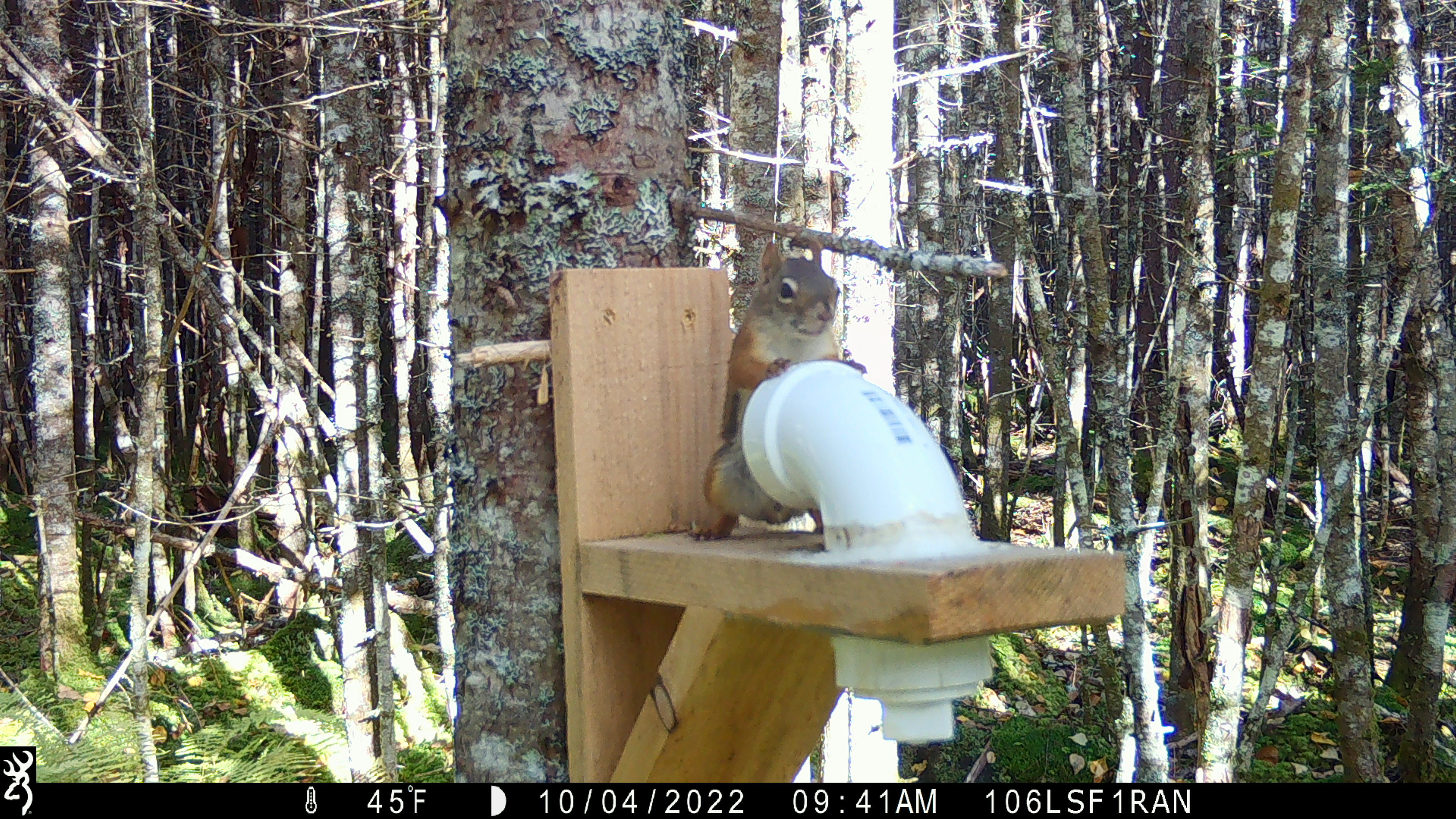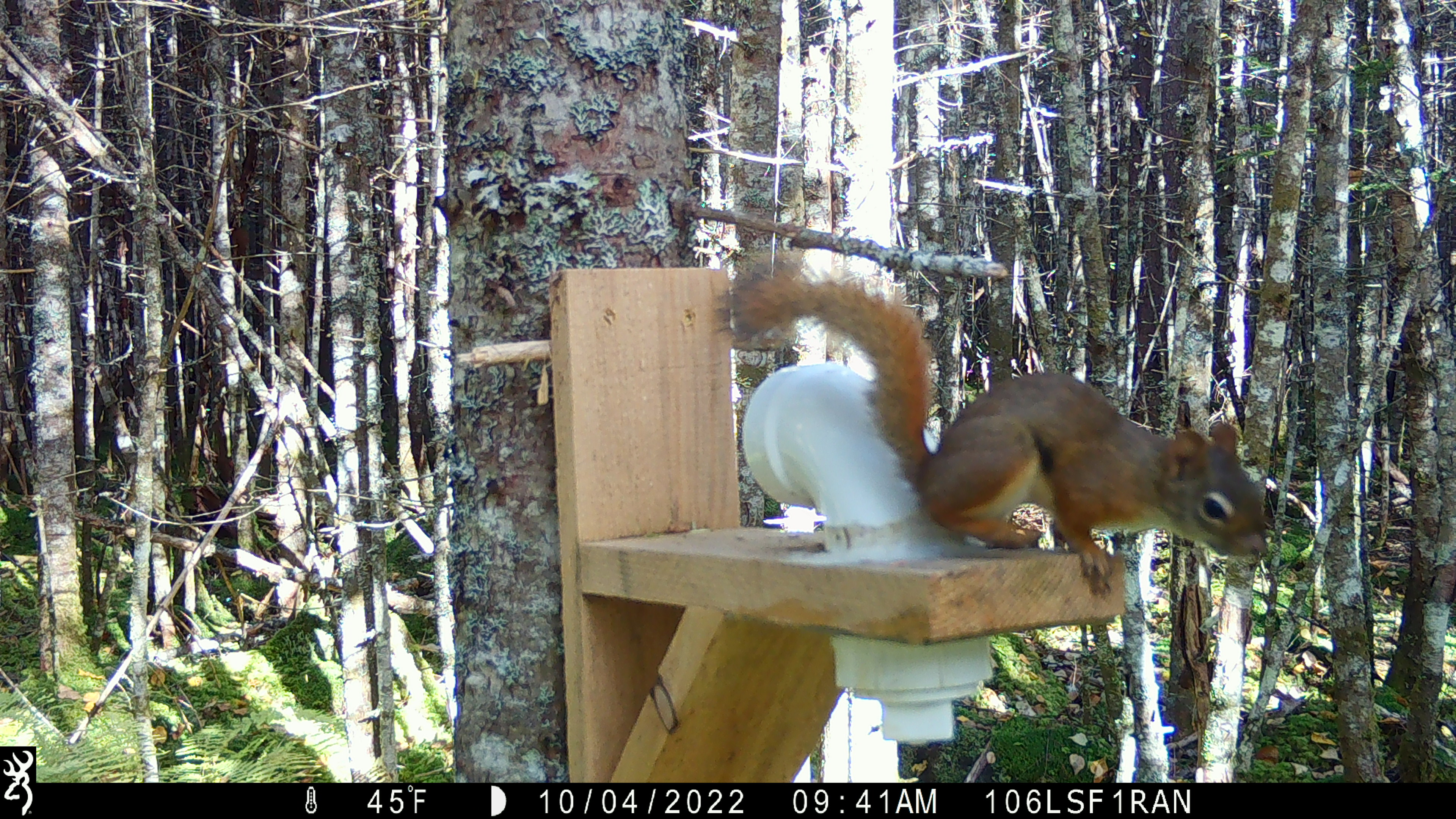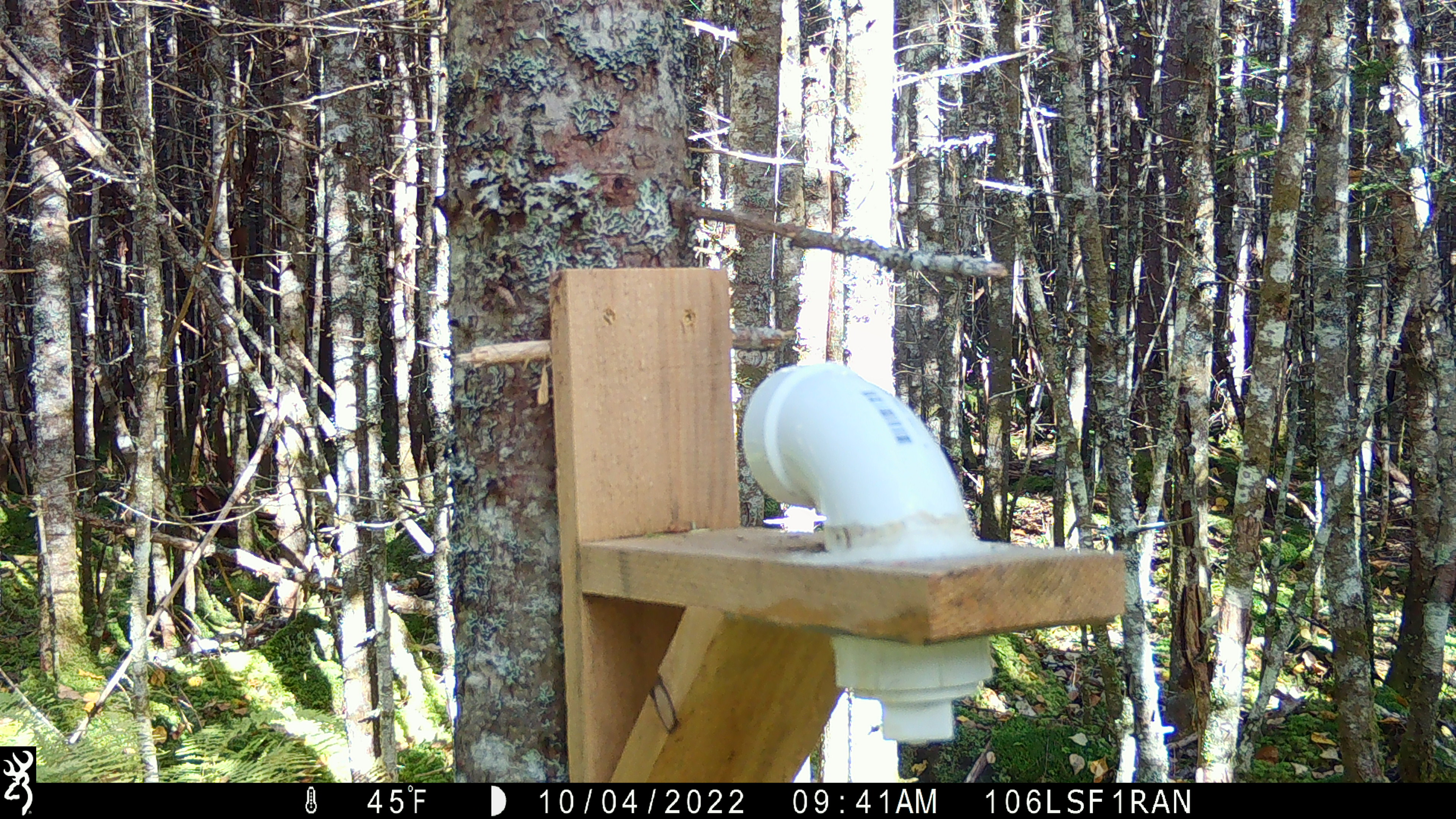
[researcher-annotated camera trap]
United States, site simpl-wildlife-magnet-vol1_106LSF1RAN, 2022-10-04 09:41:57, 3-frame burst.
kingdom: Animalia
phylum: Chordata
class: Mammalia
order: Rodentia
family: Sciuridae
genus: Tamiasciurus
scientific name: Tamiasciurus hudsonicus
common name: red squirrel